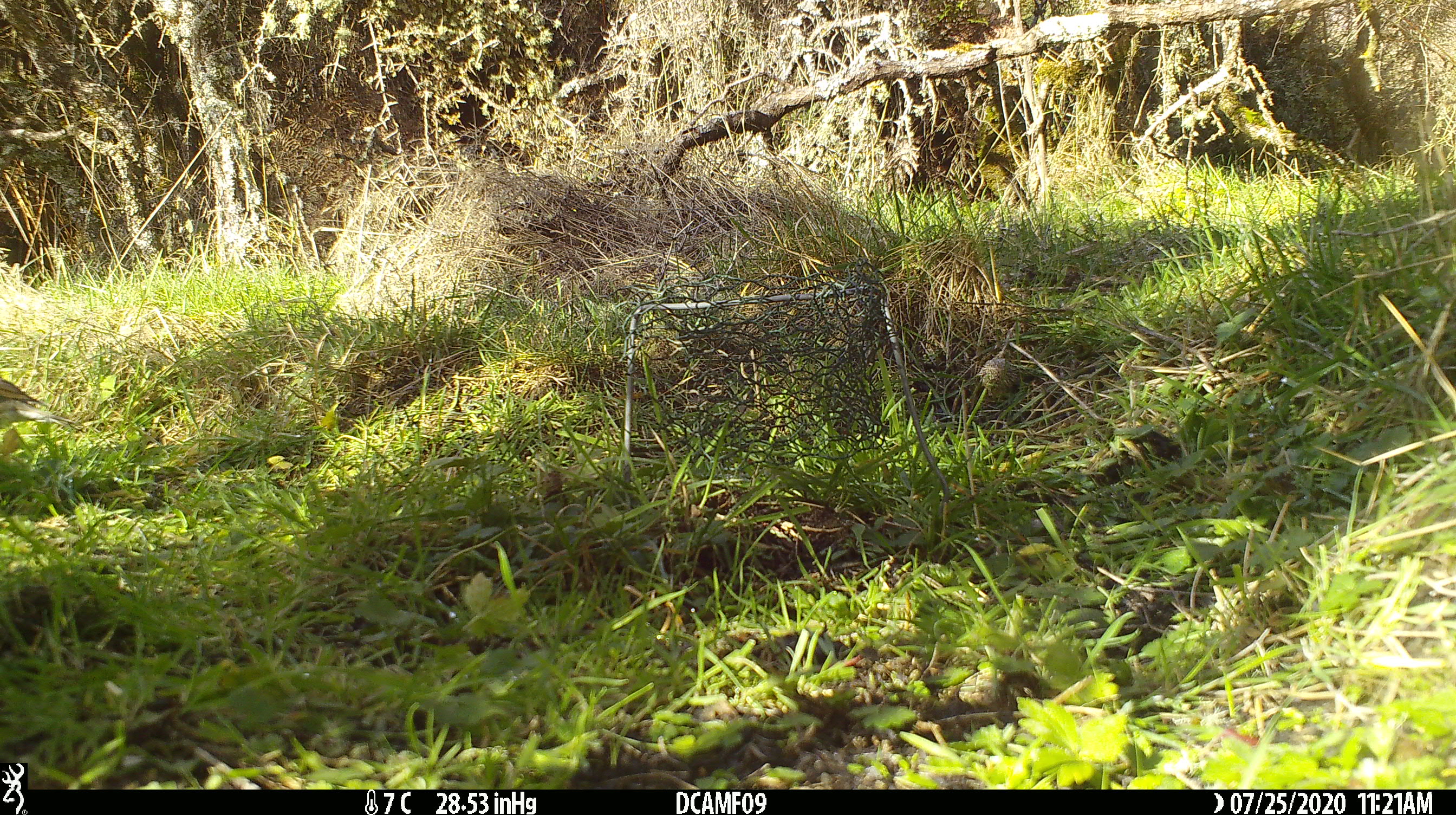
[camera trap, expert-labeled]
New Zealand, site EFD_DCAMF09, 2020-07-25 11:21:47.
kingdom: Animalia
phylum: Chordata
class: Aves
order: Passeriformes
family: Turdidae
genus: Turdus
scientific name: Turdus philomelos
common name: song thrush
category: thrush